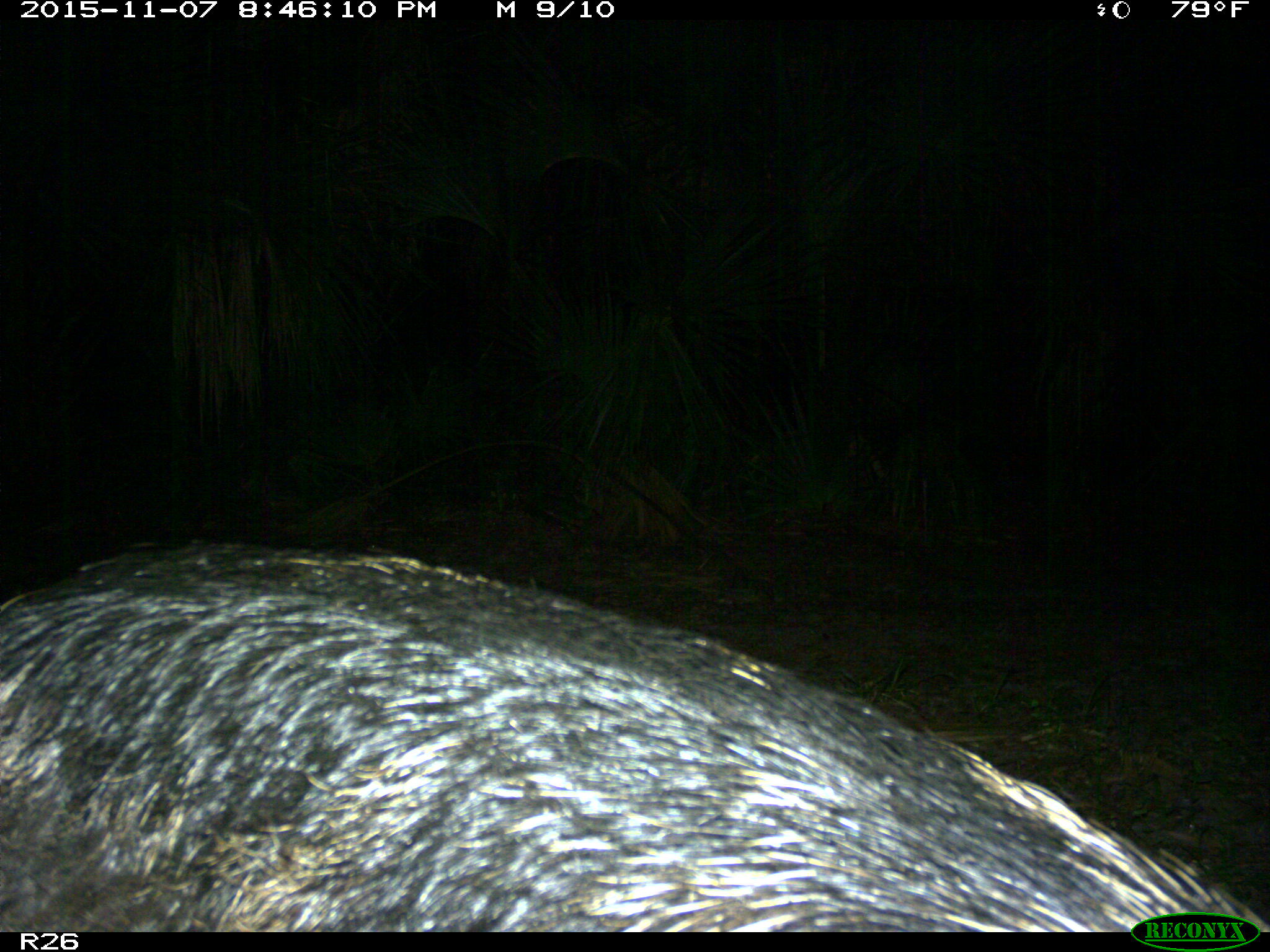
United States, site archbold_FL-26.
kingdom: Animalia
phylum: Chordata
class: Mammalia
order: Artiodactyla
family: Suidae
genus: Sus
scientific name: Sus scrofa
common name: wild boar